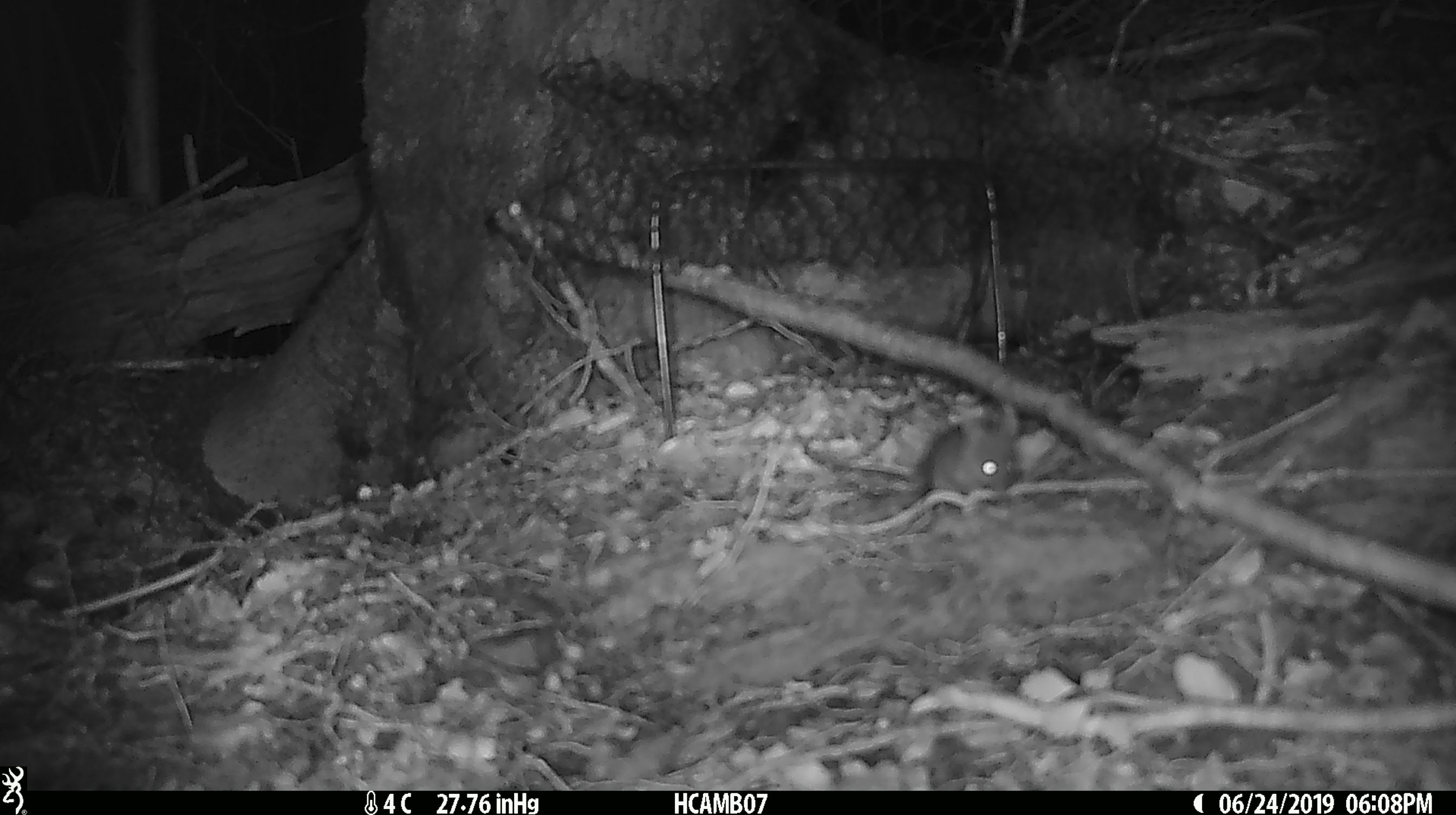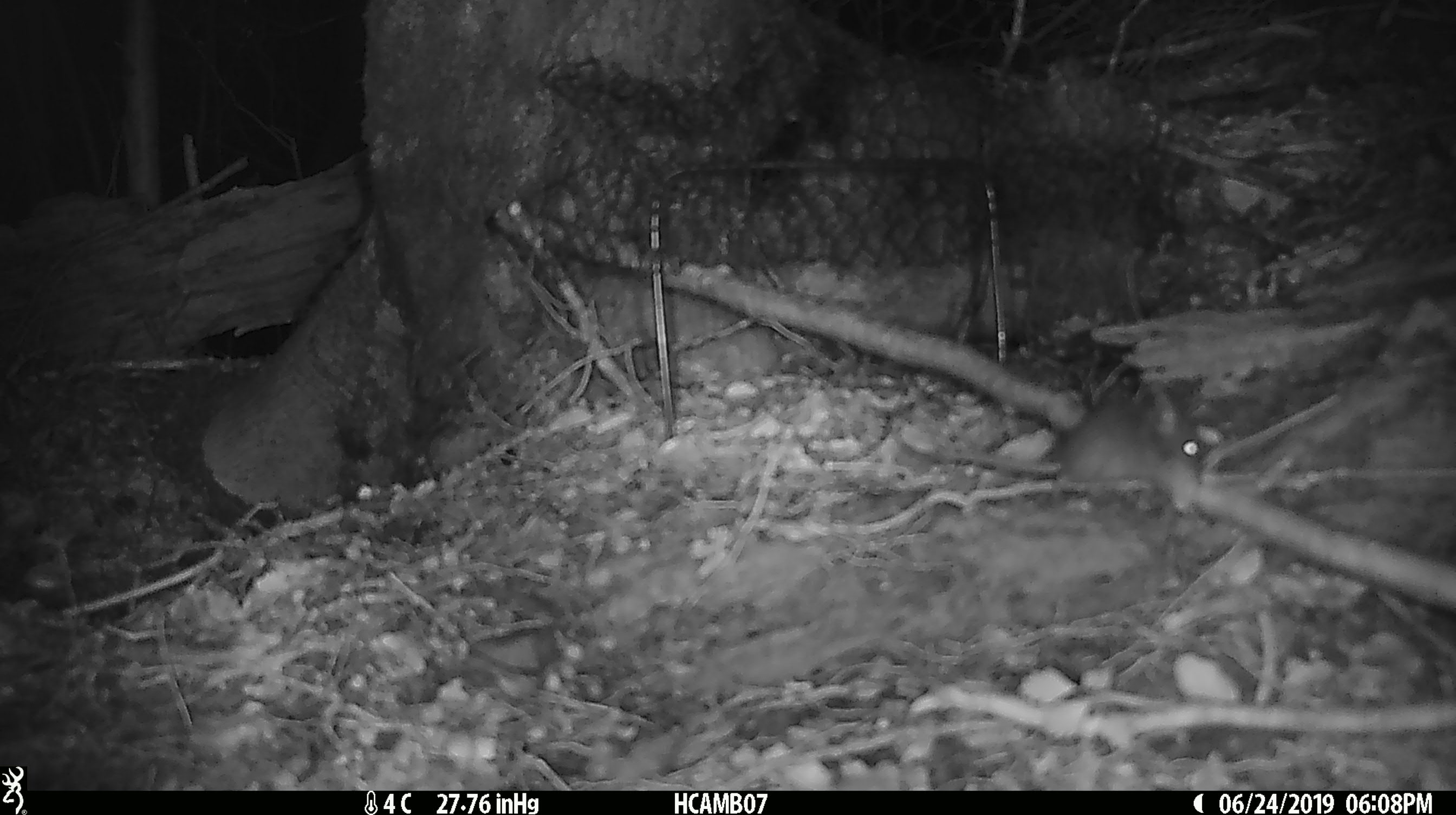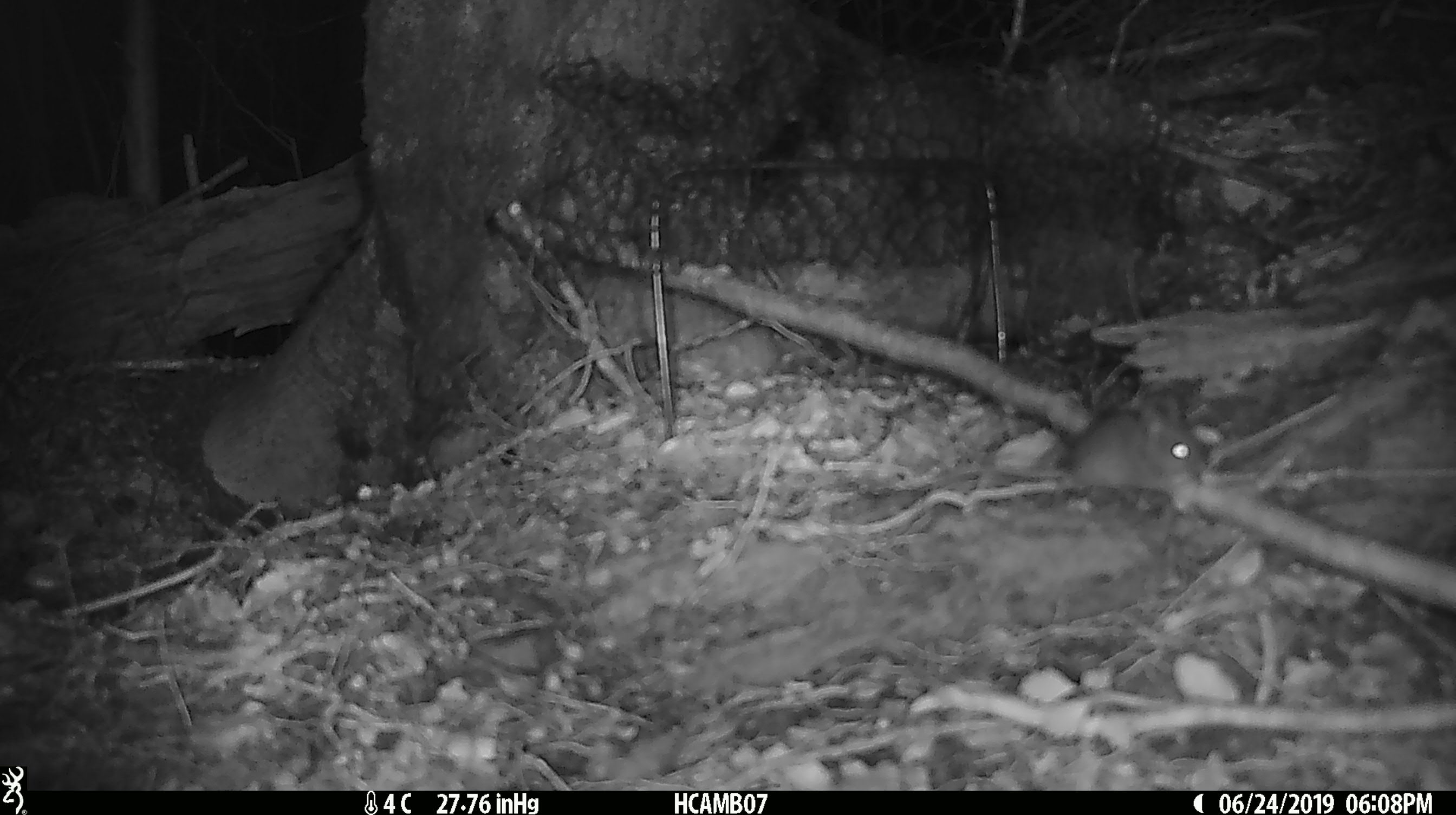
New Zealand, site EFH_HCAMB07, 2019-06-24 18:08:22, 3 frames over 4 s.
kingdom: Animalia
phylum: Chordata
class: Mammalia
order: Rodentia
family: Muridae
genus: Mus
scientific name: Mus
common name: mouse